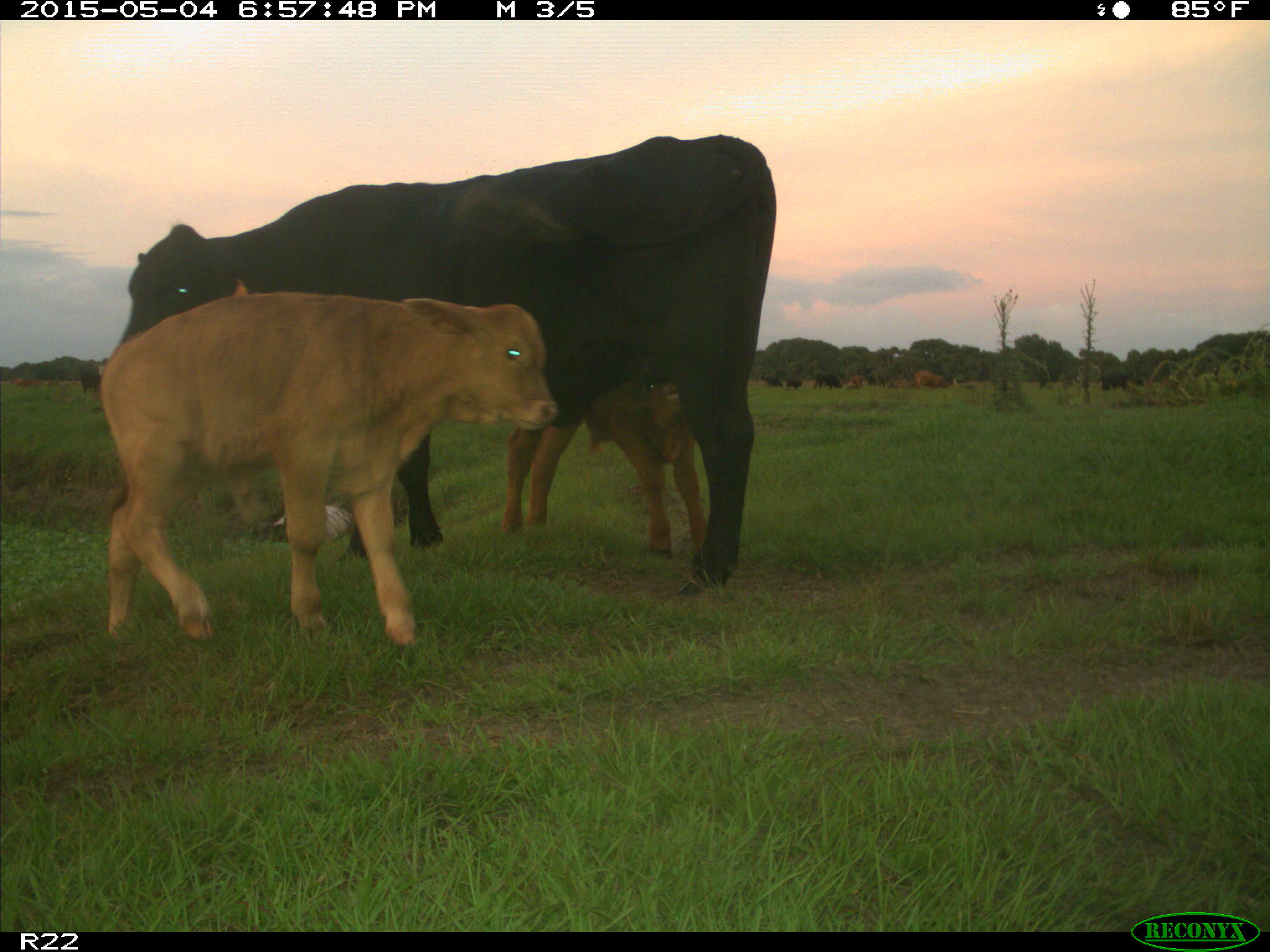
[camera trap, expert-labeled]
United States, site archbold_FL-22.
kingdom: Animalia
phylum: Chordata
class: Mammalia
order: Artiodactyla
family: Bovidae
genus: Bos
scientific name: Bos taurus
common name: domestic cow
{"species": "Bos taurus (domestic cow)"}